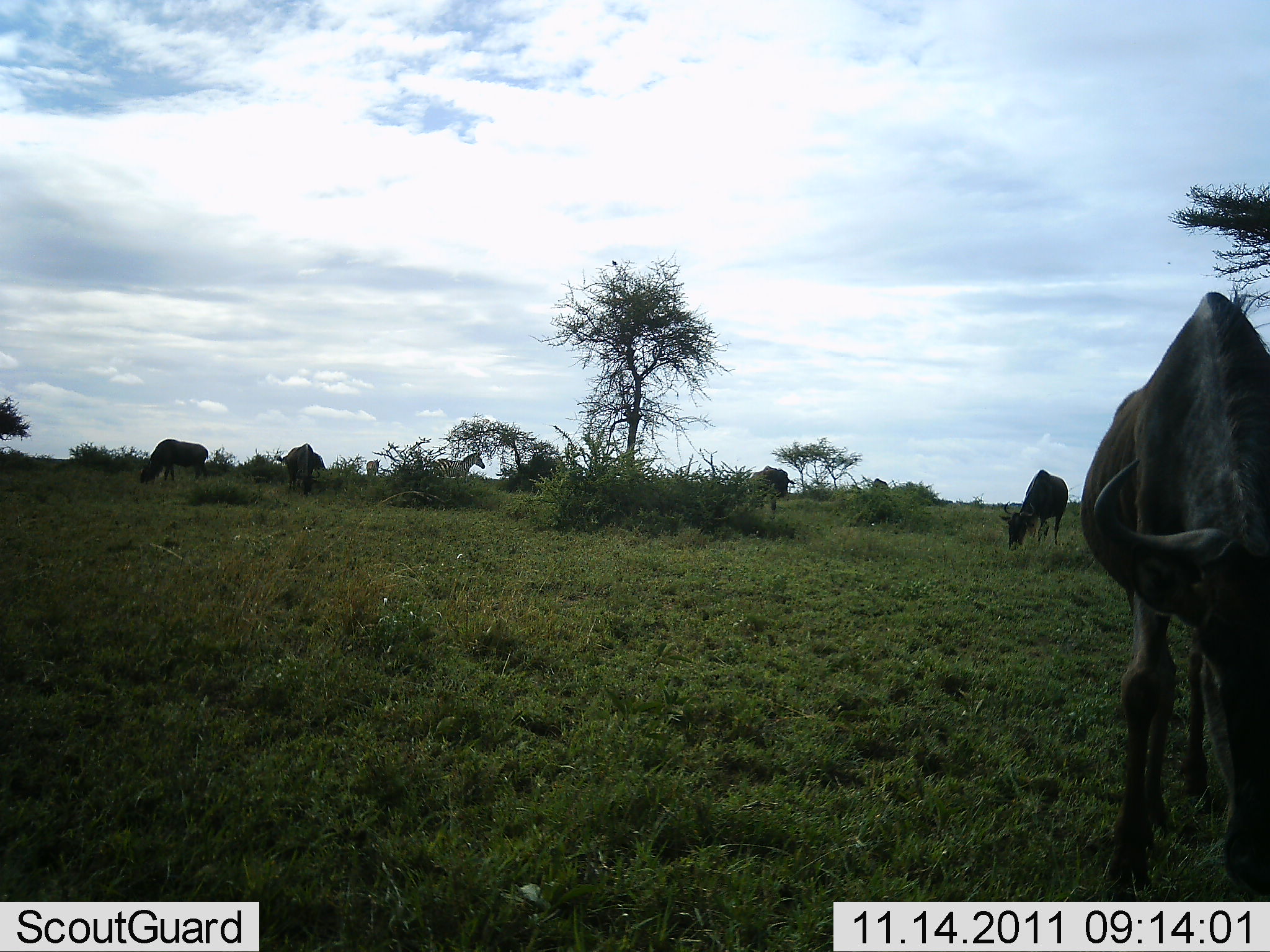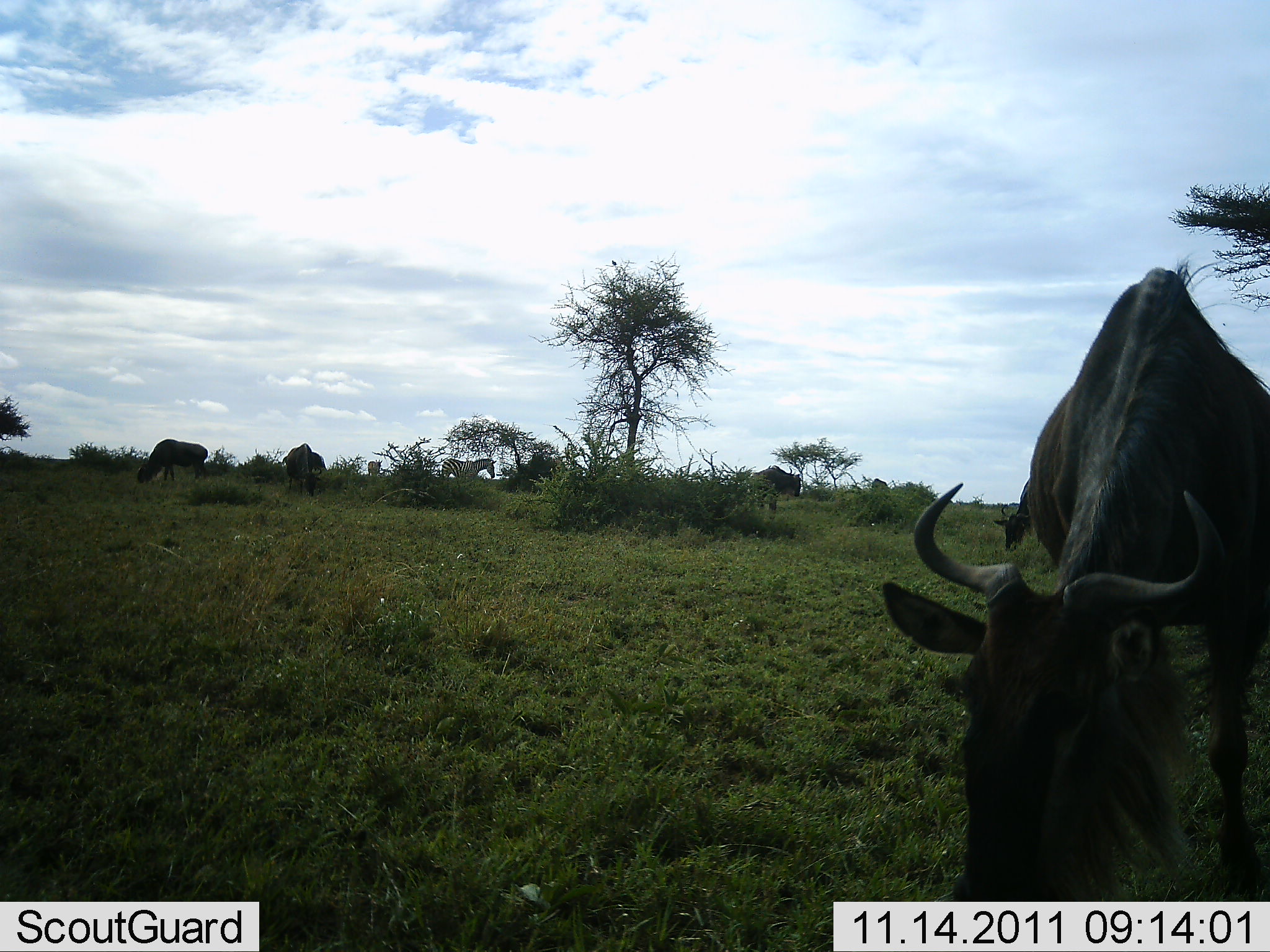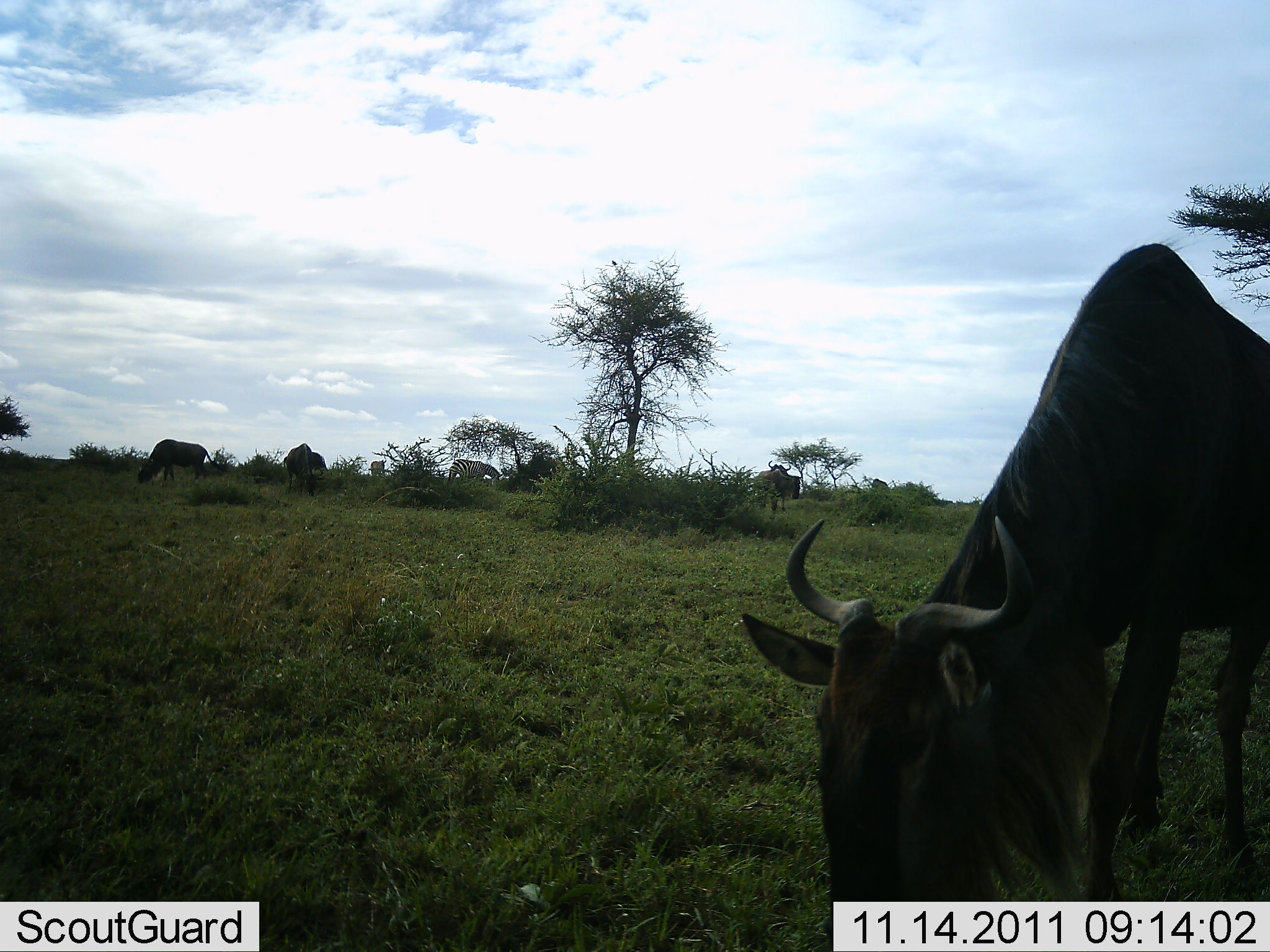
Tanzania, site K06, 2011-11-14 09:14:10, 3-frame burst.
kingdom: Animalia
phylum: Chordata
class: Mammalia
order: Artiodactyla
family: Bovidae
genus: Connochaetes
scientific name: Connochaetes taurinus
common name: blue wildebeest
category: wildebeest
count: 5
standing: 18%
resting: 0%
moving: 23%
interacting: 0%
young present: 0%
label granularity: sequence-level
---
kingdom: Animalia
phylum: Chordata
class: Mammalia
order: Perissodactyla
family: Equidae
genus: Equus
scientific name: Equus quagga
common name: plains zebra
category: zebra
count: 2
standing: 50%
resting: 0%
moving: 8%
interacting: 0%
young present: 0%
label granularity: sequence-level